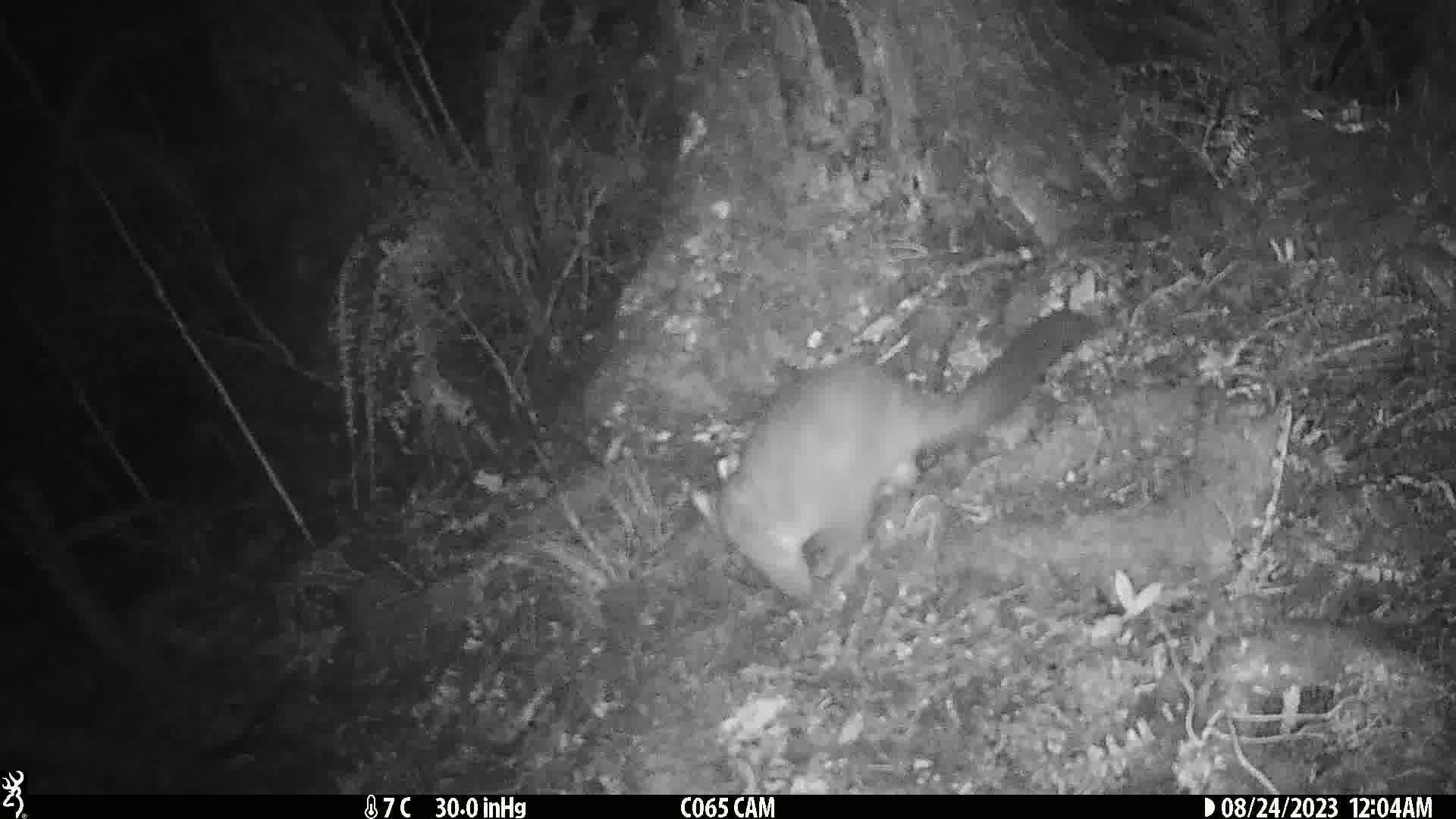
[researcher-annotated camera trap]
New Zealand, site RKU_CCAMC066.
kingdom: Animalia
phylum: Chordata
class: Mammalia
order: Diprotodontia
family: Phalangeridae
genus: Trichosurus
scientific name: Trichosurus vulpecula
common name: common brushtail possum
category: possum